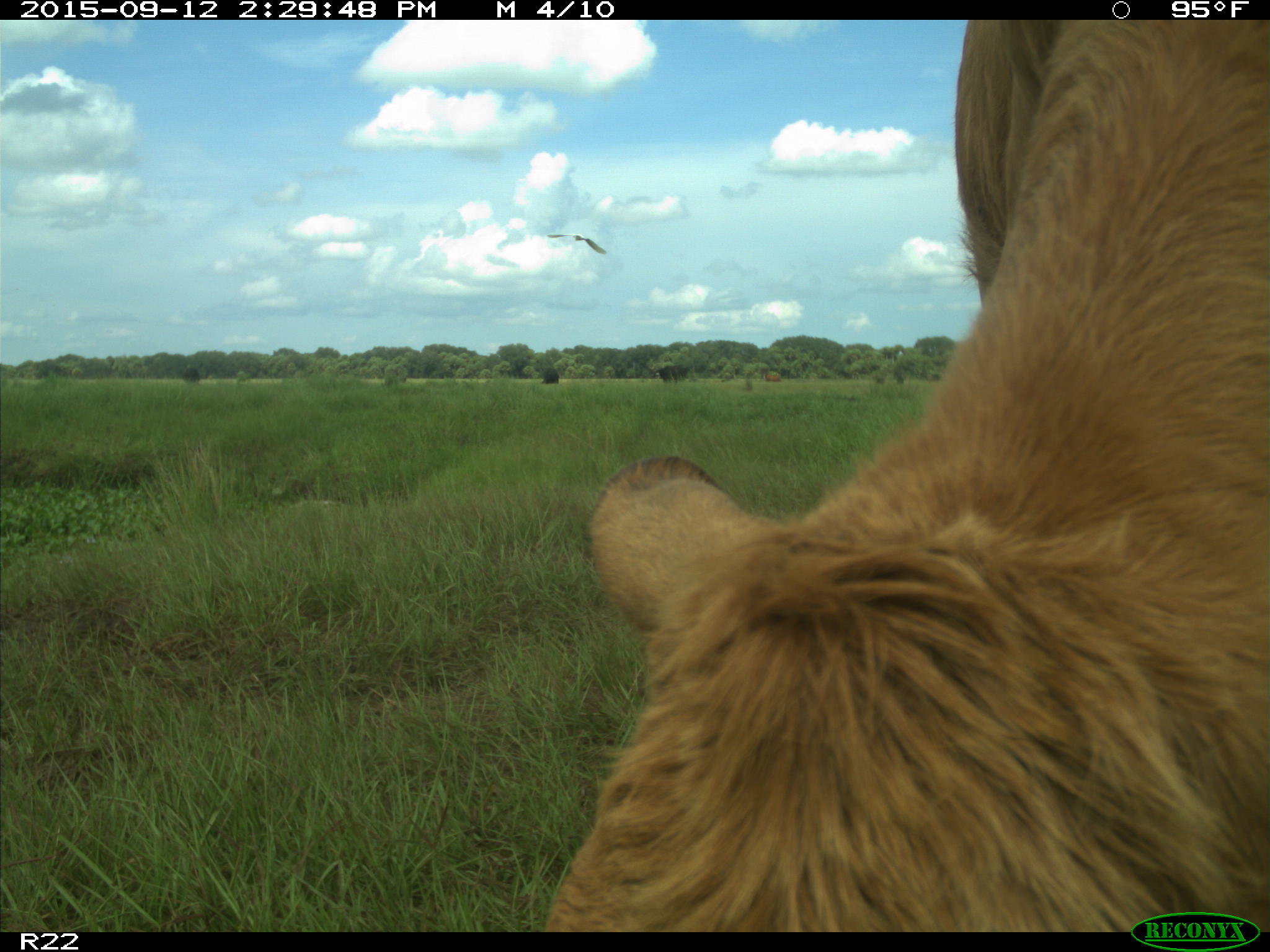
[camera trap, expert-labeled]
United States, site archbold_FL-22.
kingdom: Animalia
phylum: Chordata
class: Mammalia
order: Artiodactyla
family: Bovidae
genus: Bos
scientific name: Bos taurus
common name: domestic cow